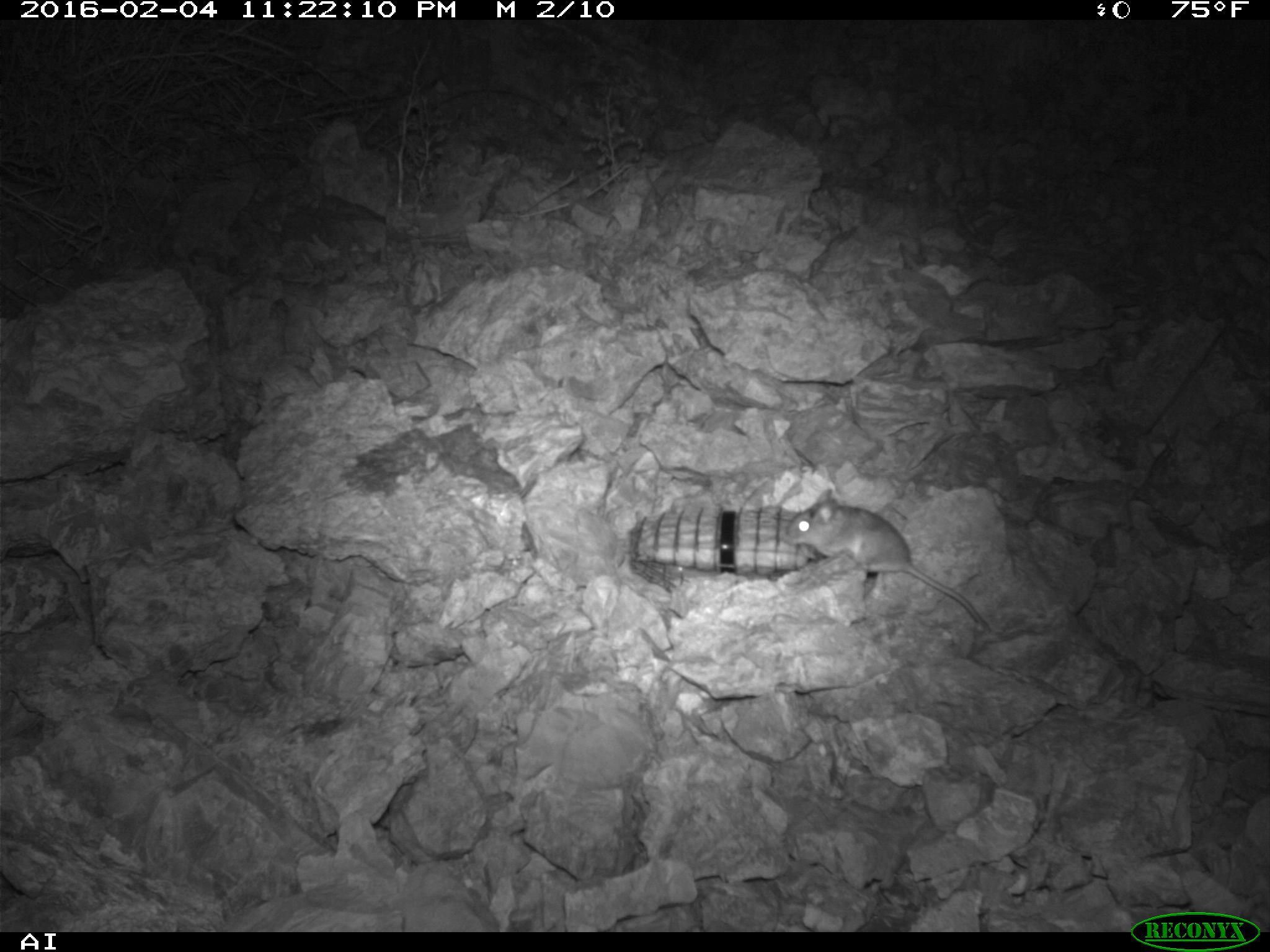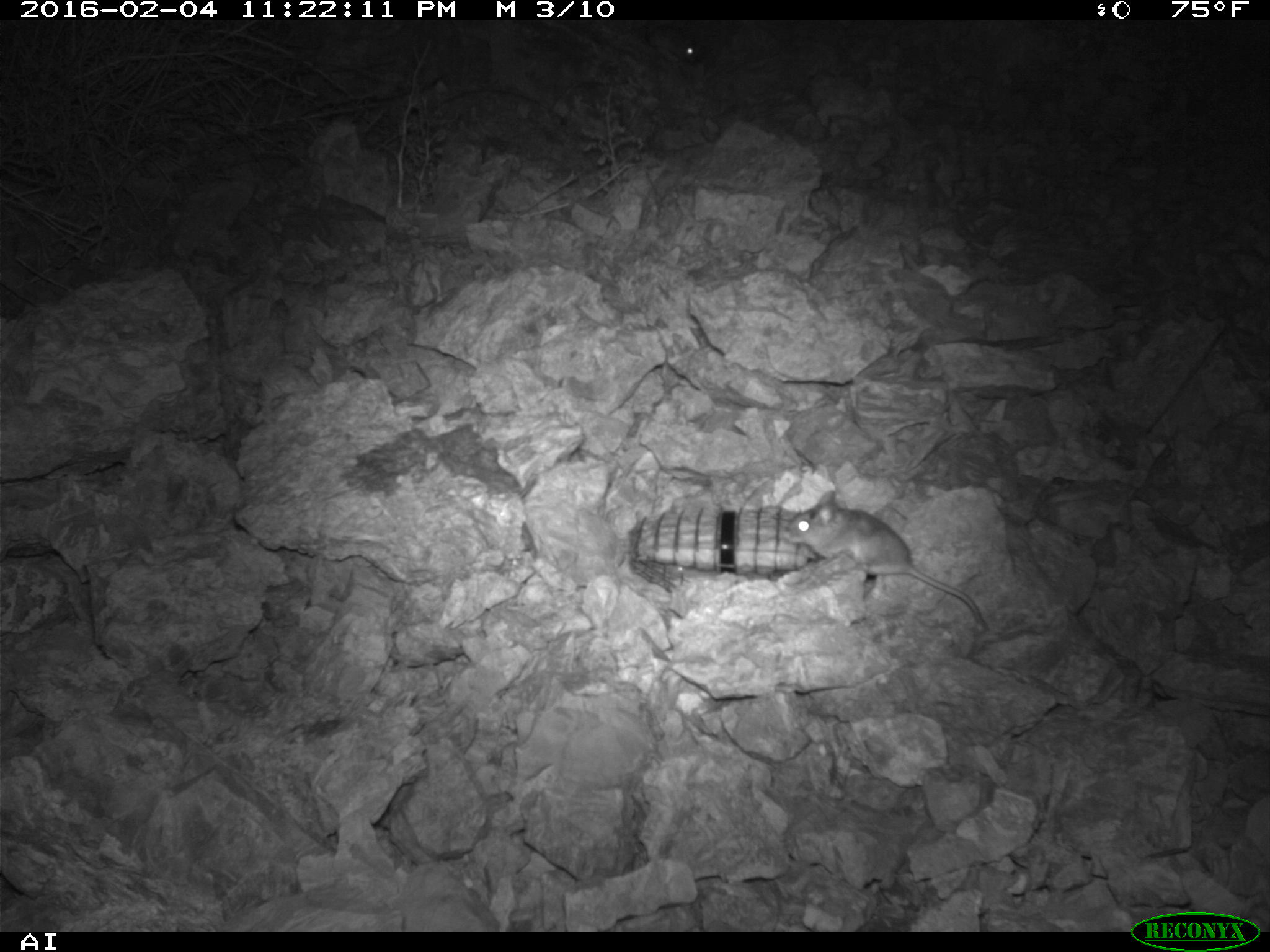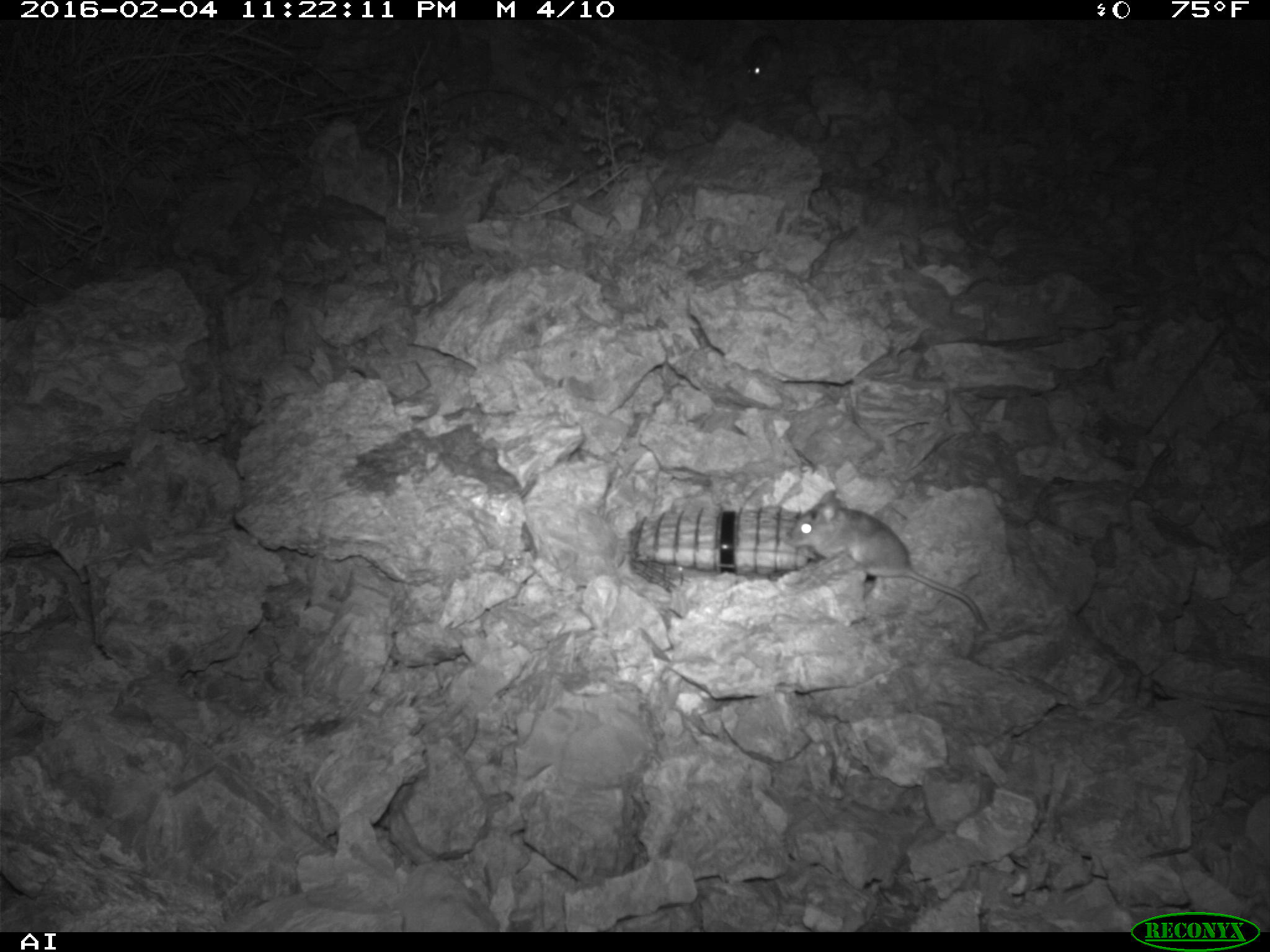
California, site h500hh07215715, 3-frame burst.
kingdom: Animalia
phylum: Chordata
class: Mammalia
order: Rodentia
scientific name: Rodentia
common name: rodent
Rodent (Rodentia).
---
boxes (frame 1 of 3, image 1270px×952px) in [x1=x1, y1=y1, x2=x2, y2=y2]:
rodent: [x1=786, y1=489, x2=991, y2=632]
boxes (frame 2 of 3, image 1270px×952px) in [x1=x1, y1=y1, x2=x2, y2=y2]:
rodent: [x1=786, y1=488, x2=988, y2=627]; [x1=644, y1=23, x2=704, y2=64]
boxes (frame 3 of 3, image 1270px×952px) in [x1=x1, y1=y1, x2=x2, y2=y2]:
rodent: [x1=788, y1=489, x2=990, y2=632]; [x1=743, y1=34, x2=781, y2=82]